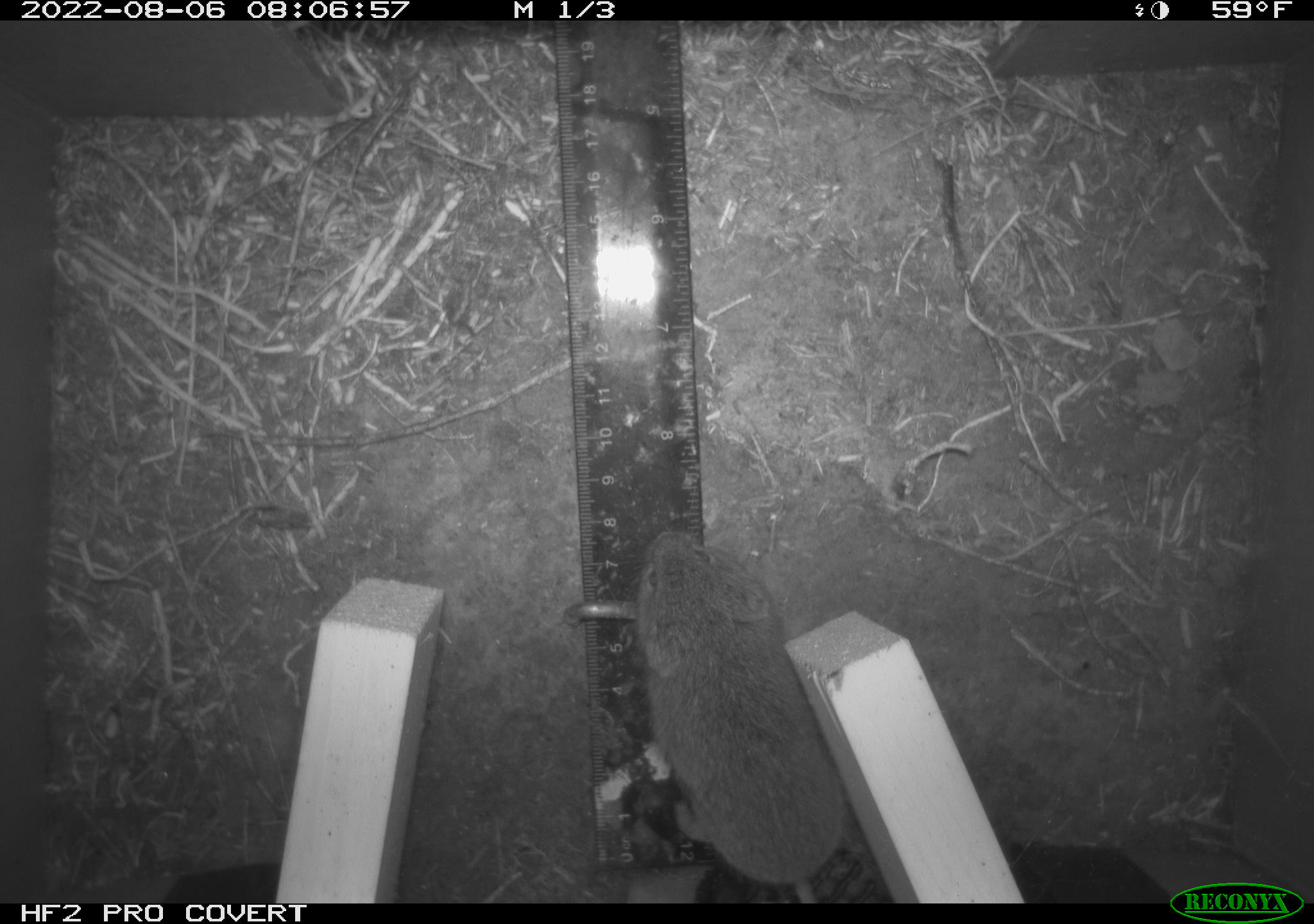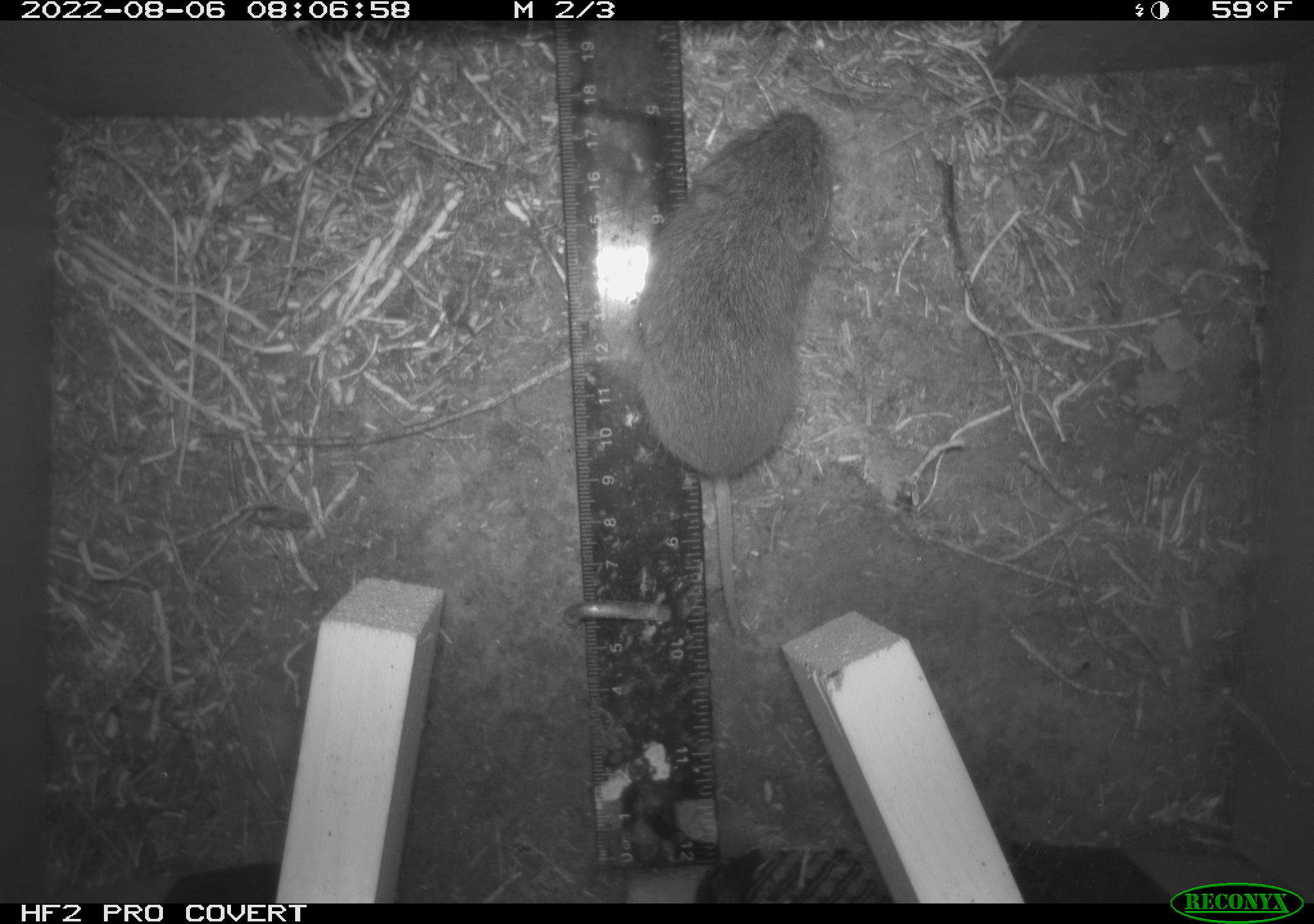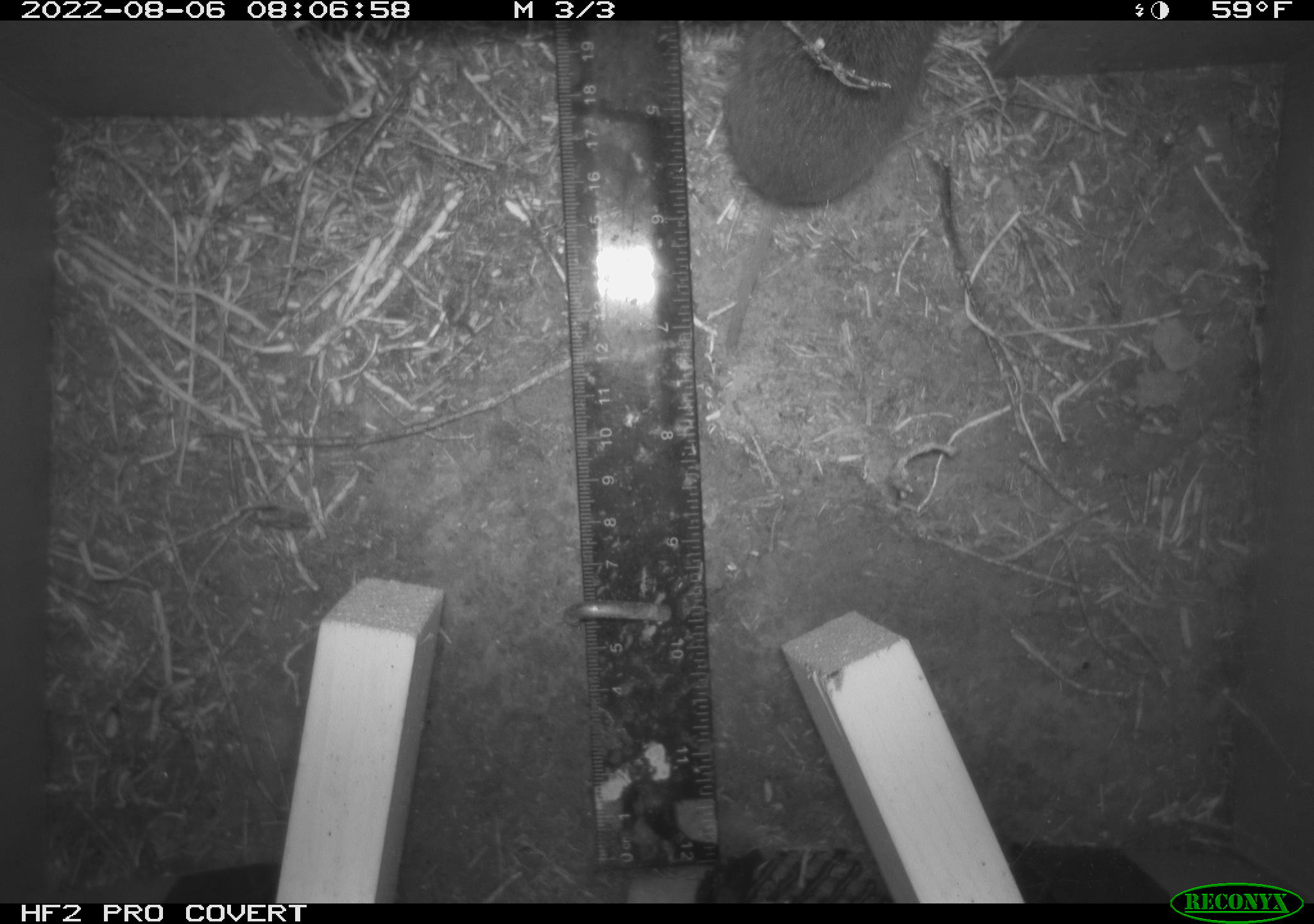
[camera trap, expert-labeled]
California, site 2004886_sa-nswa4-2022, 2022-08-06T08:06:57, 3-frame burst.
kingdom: Animalia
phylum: Chordata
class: Mammalia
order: Rodentia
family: Cricetidae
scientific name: Cricetidae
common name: hamsters, voles, lemmings, and allies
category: cricetidae family